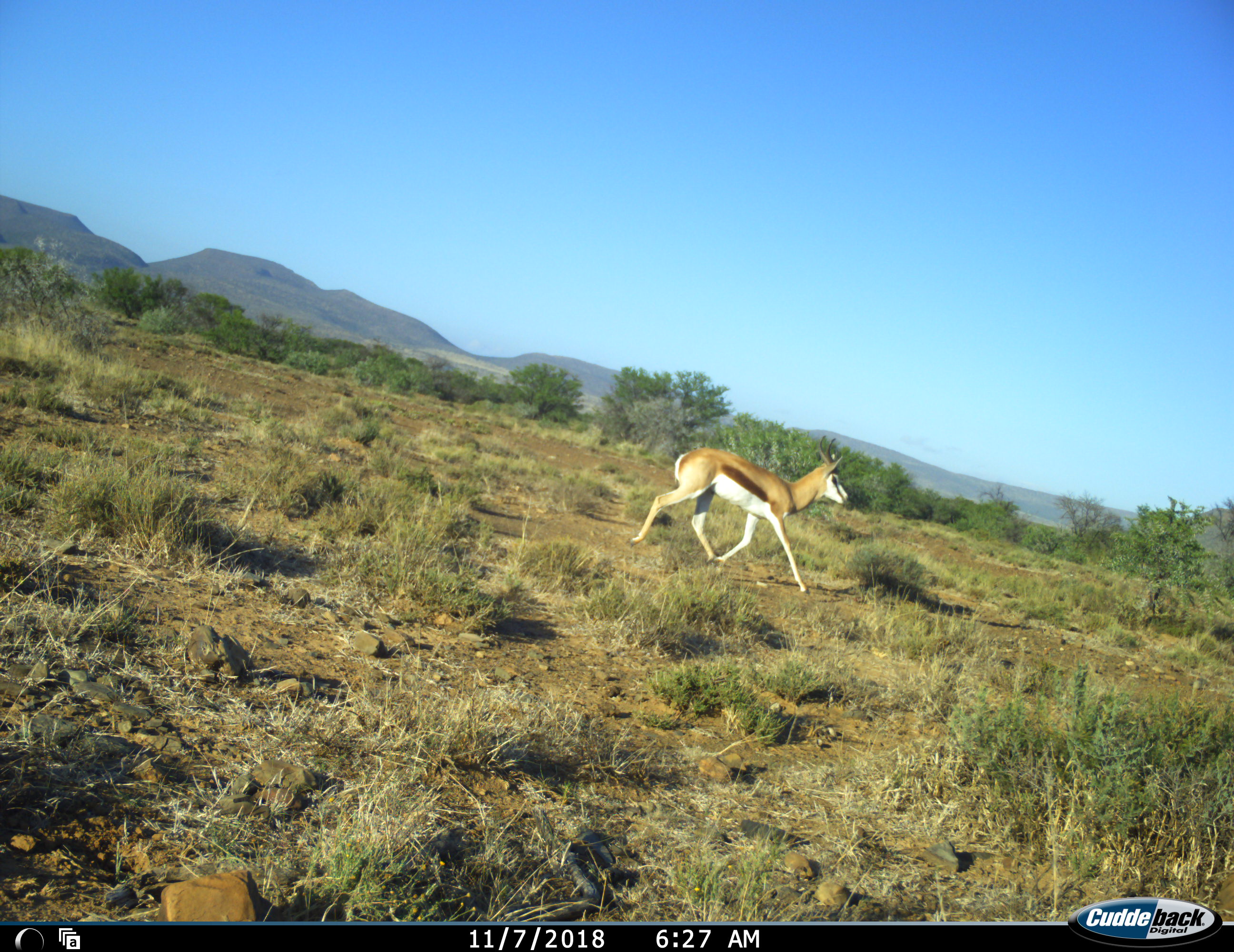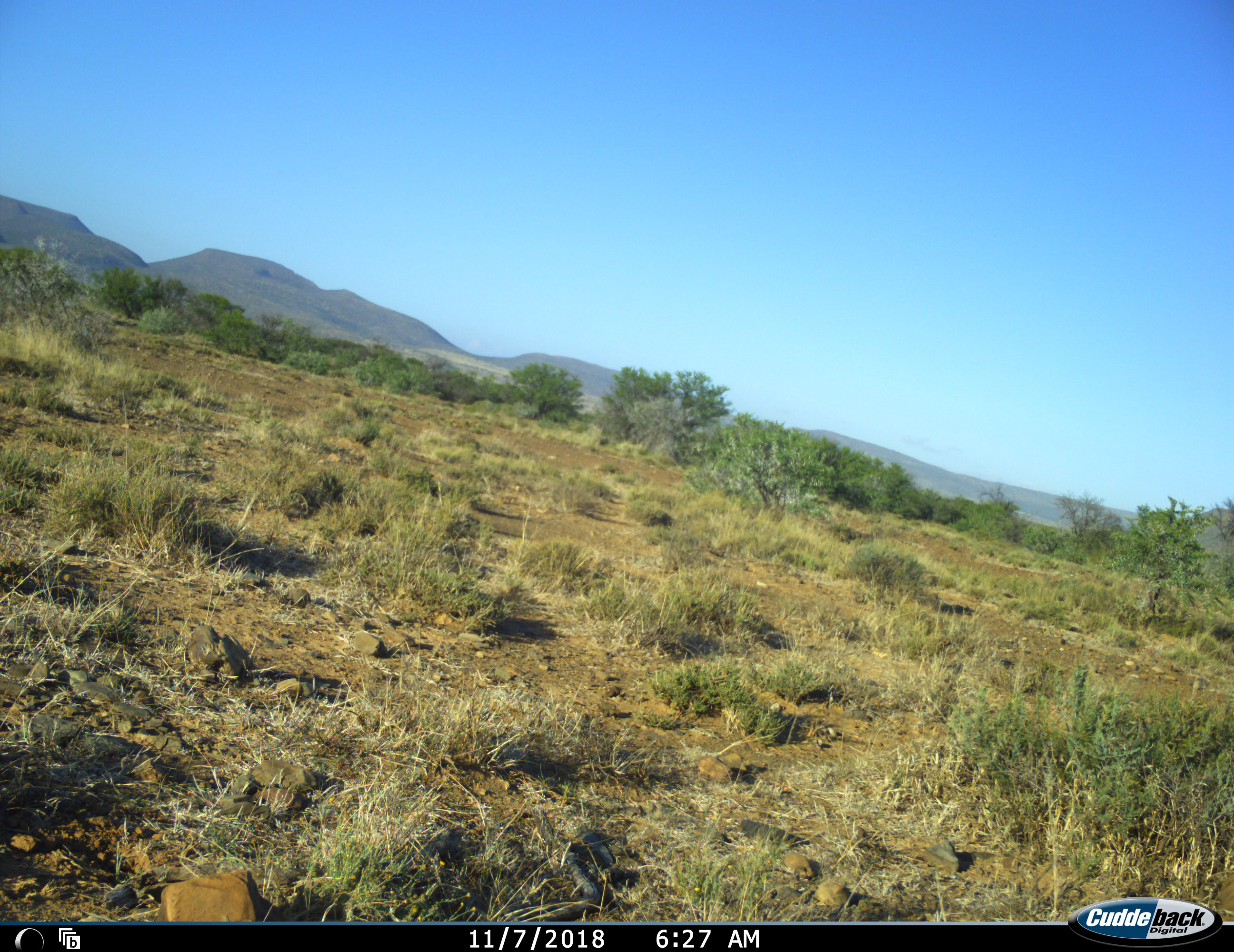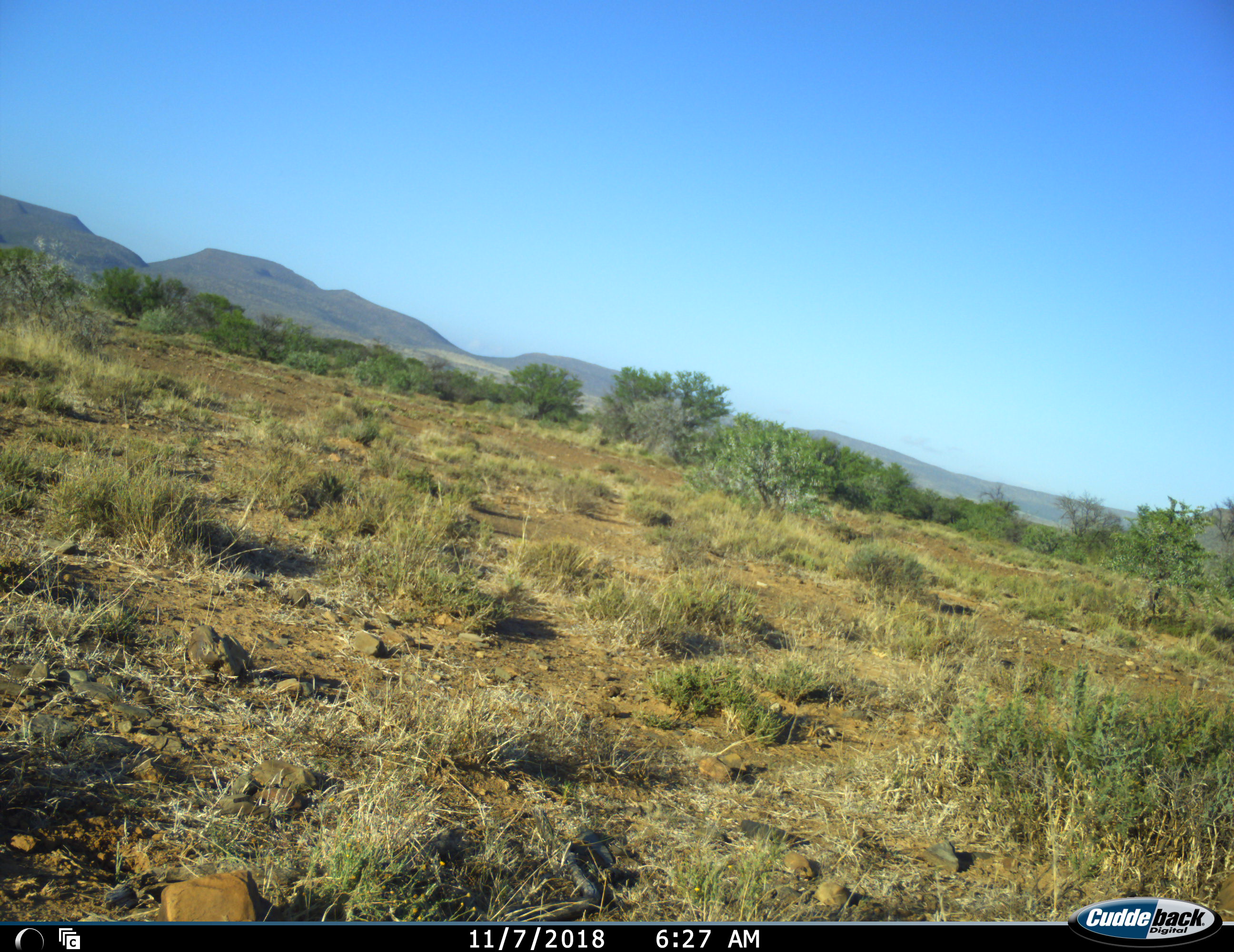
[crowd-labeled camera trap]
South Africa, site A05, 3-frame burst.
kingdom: Animalia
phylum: Chordata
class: Mammalia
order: Artiodactyla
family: Bovidae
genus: Antidorcas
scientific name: Antidorcas marsupialis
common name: springbok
Springbok (Antidorcas marsupialis), count 1. Behavior (volunteer vote fractions): standing 0%, resting 0%, moving 100%, interacting 0%. Young present (vote fraction): 11%. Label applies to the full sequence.